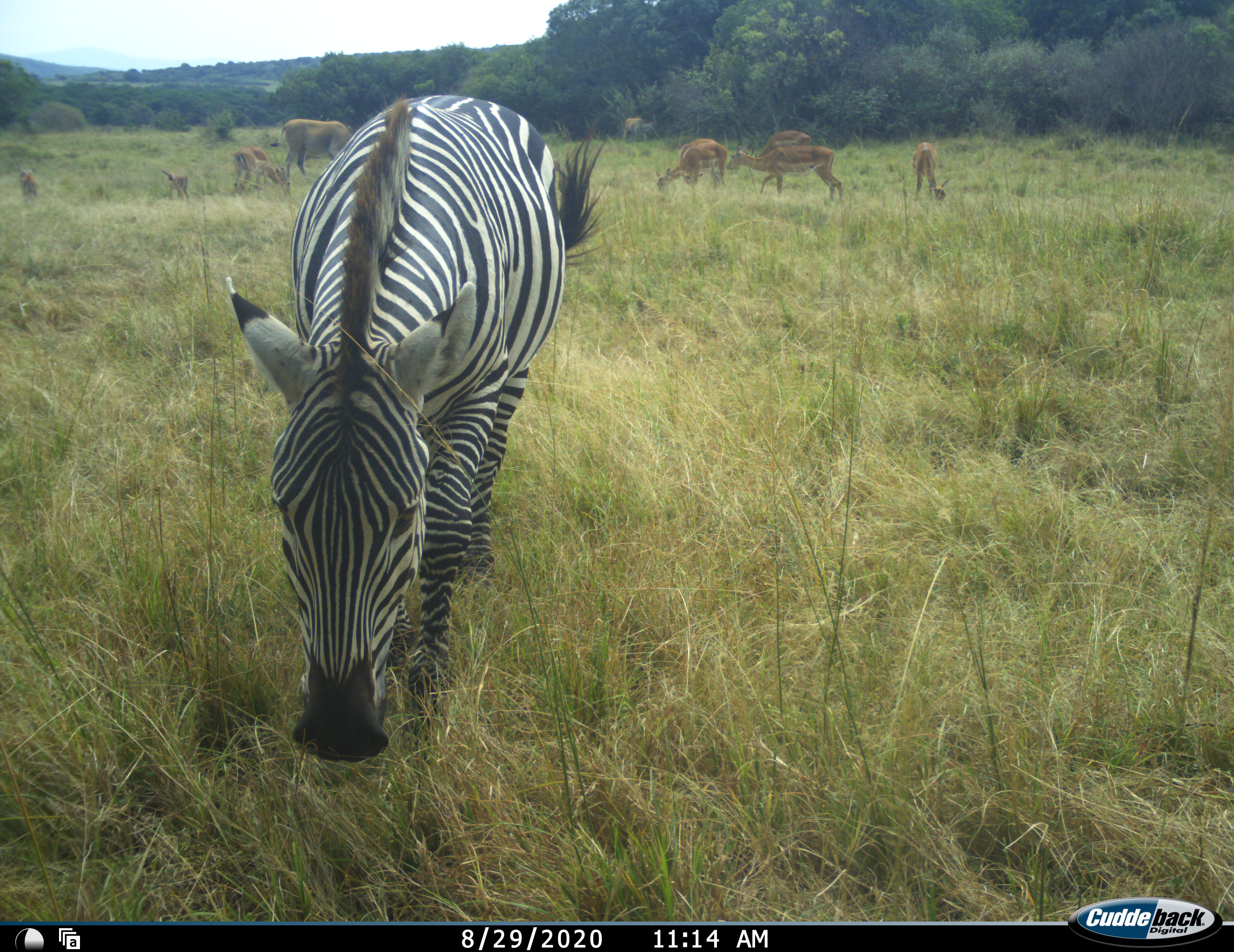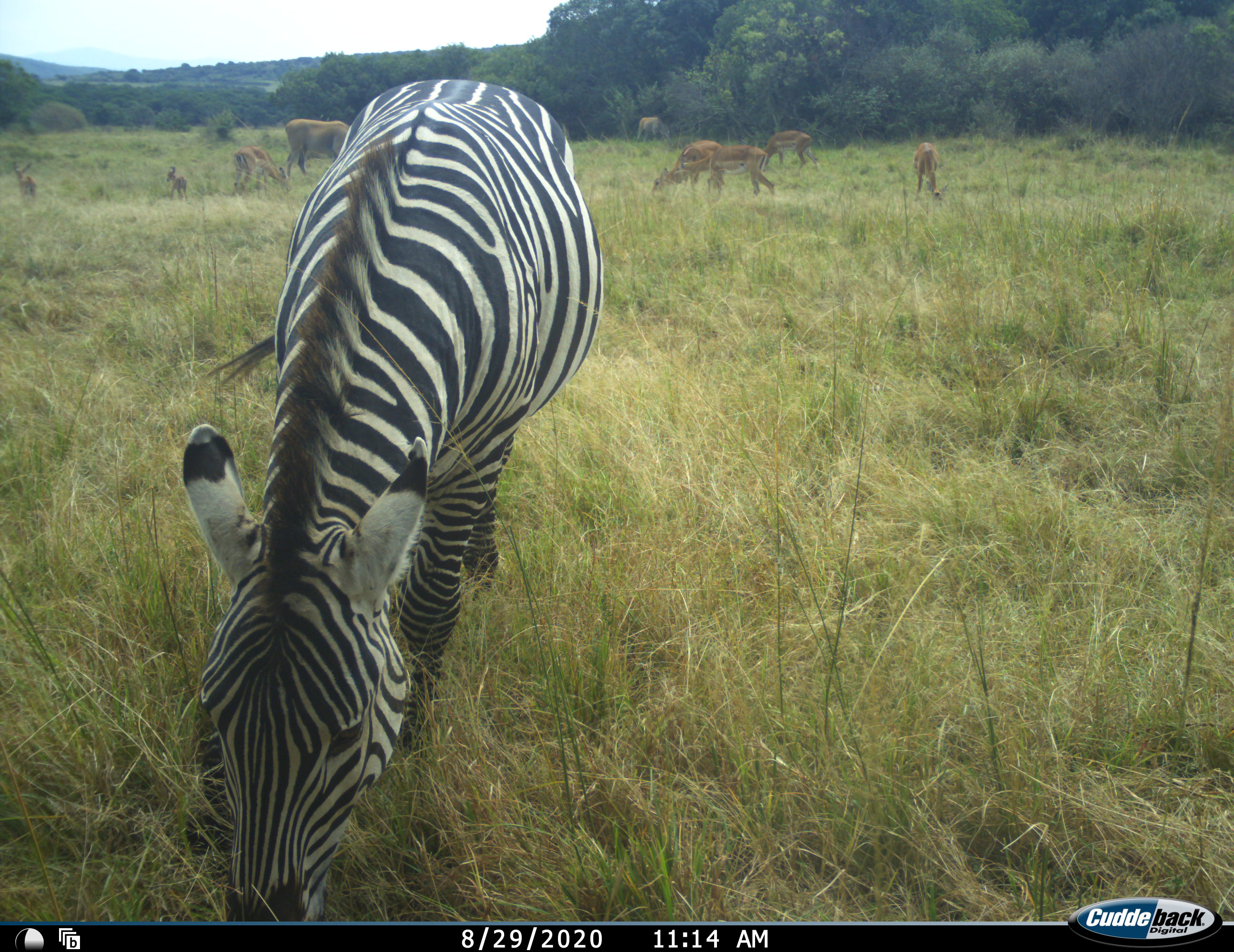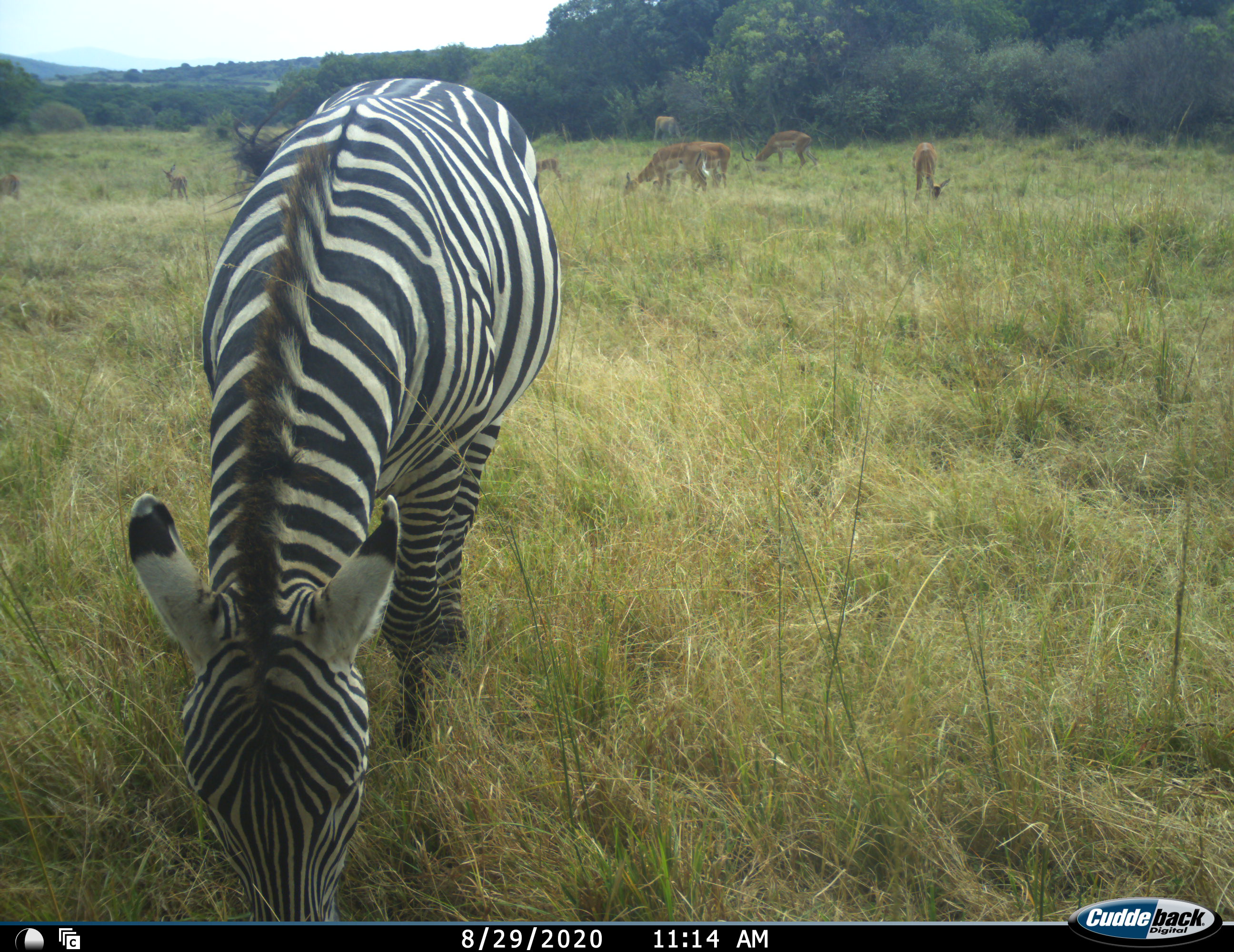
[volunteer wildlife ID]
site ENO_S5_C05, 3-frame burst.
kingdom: Animalia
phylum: Chordata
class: Mammalia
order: Artiodactyla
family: Bovidae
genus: Aepyceros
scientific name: Aepyceros melampus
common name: impala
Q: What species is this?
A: Impala (Aepyceros melampus).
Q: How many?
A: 9.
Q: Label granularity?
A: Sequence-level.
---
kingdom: Animalia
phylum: Chordata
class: Mammalia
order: Perissodactyla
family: Equidae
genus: Equus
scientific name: Equus quagga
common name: plains zebra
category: zebraplains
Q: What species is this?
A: Zebraplains (plains zebra) (Equus quagga).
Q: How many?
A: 1.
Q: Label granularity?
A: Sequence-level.